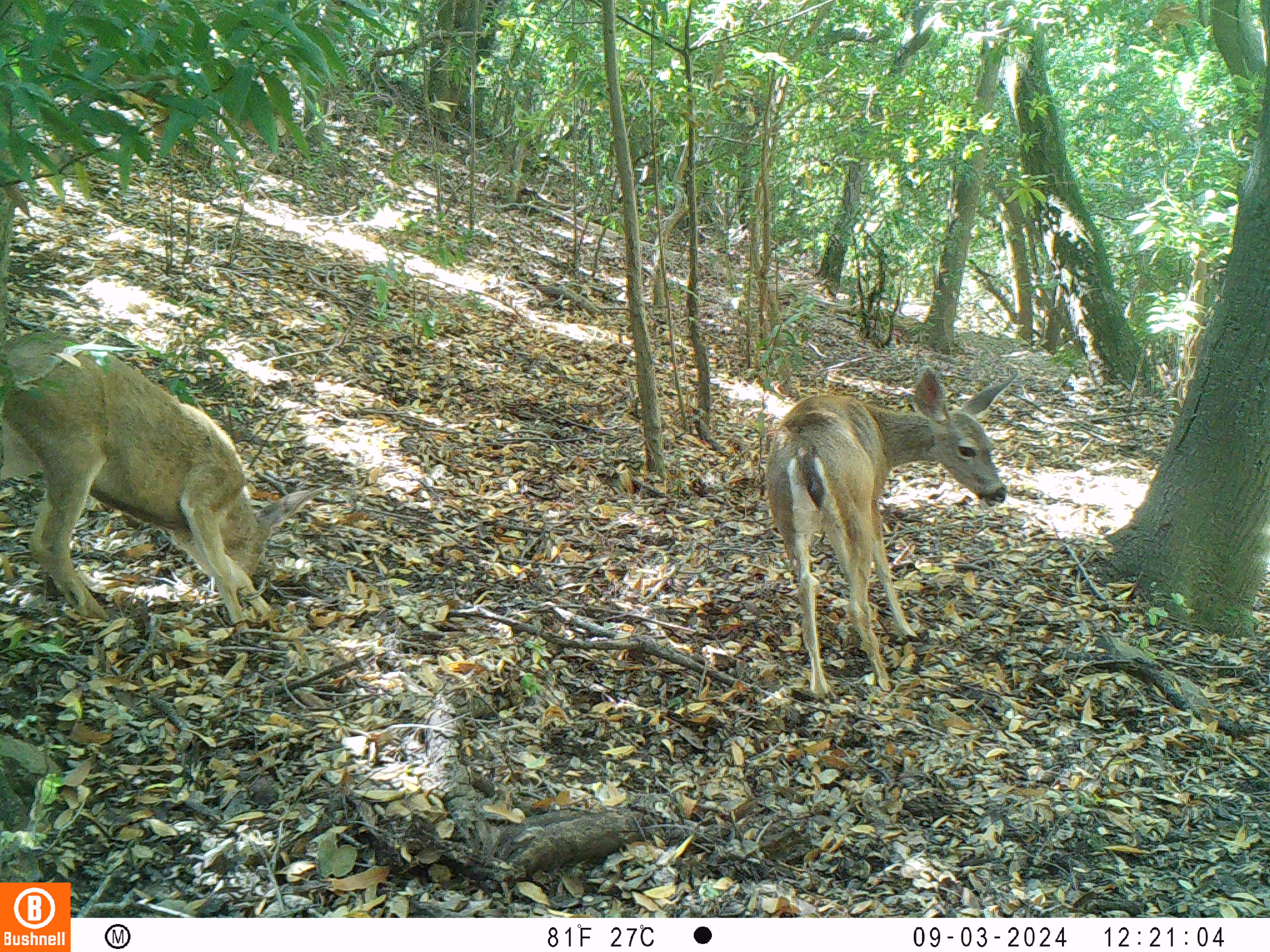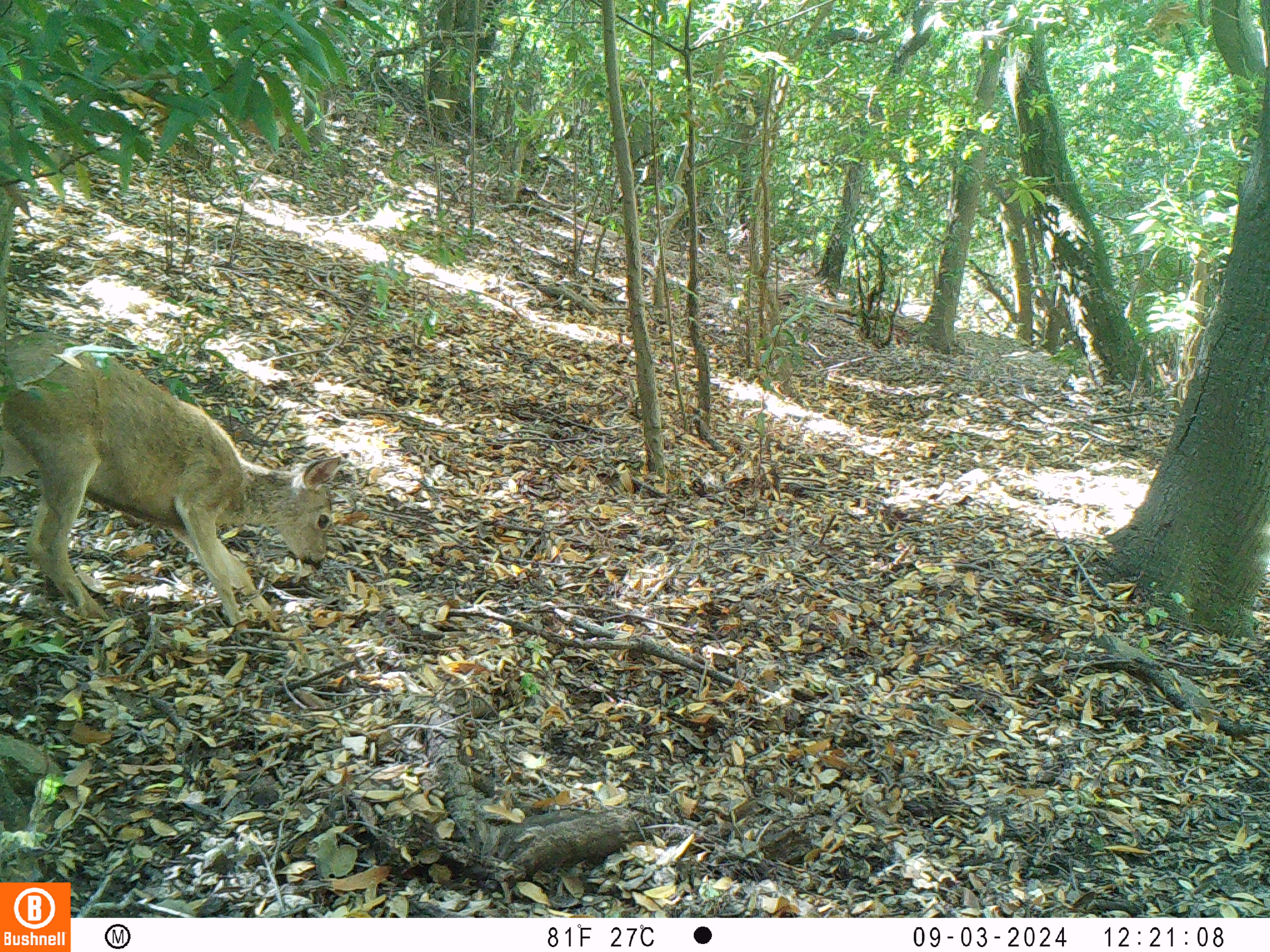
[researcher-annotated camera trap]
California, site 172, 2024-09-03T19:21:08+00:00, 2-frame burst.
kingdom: Animalia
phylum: Chordata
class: Mammalia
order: Artiodactyla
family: Cervidae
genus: Odocoileus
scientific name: Odocoileus hemionus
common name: mule deer